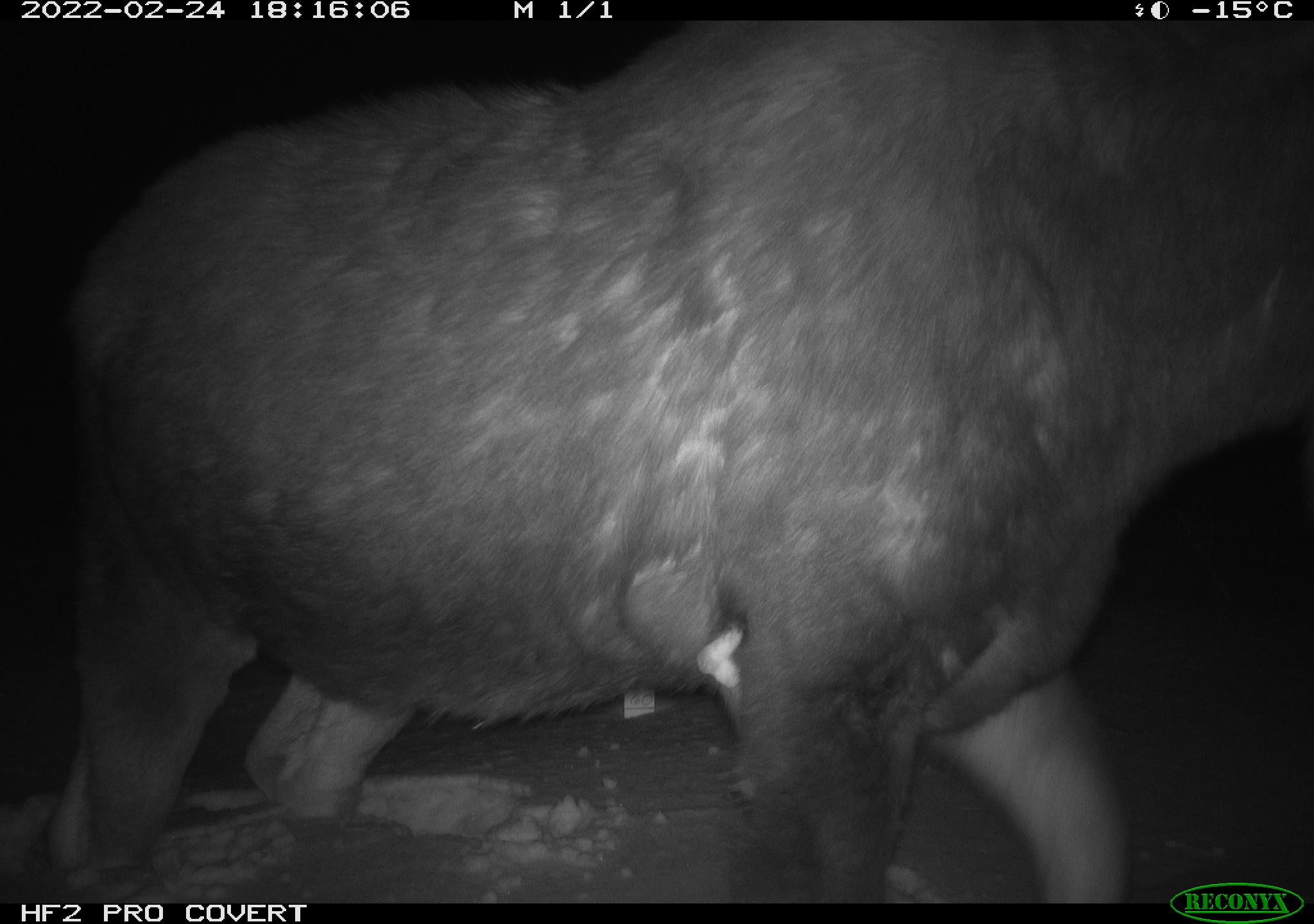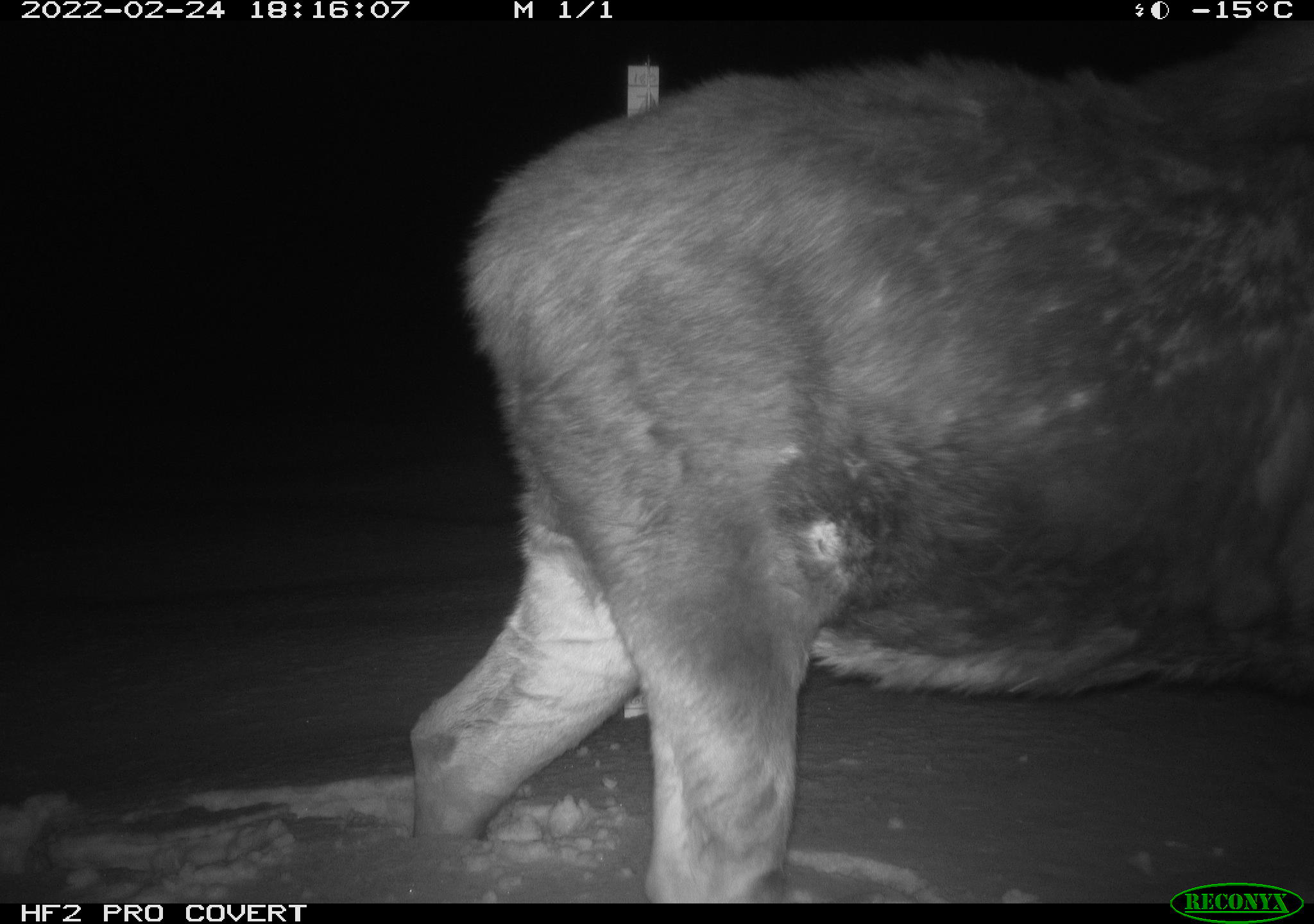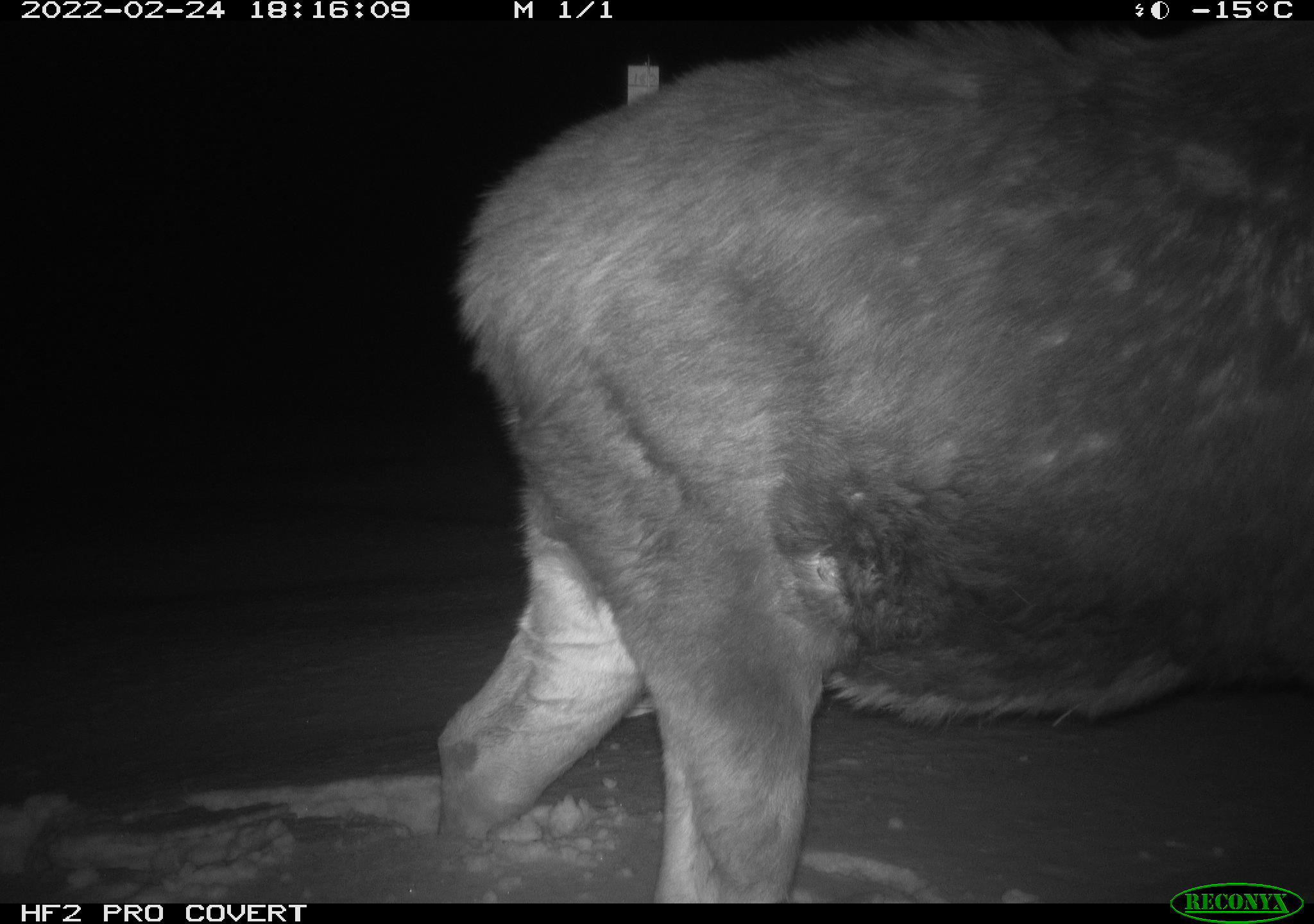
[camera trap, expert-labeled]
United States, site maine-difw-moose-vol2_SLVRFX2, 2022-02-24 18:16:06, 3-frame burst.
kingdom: Animalia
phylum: Chordata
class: Mammalia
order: Artiodactyla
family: Cervidae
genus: Alces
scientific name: Alces alces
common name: moose